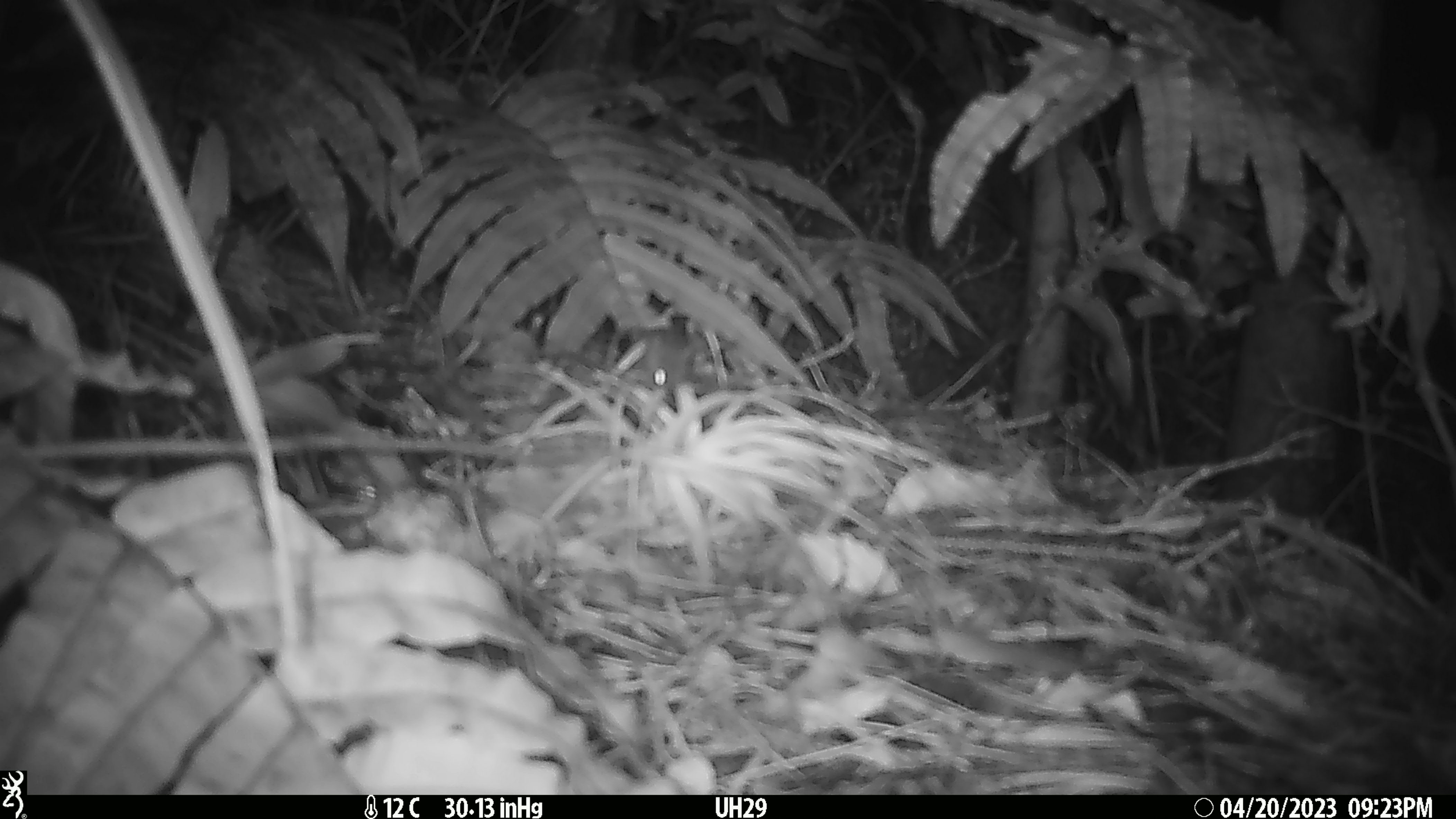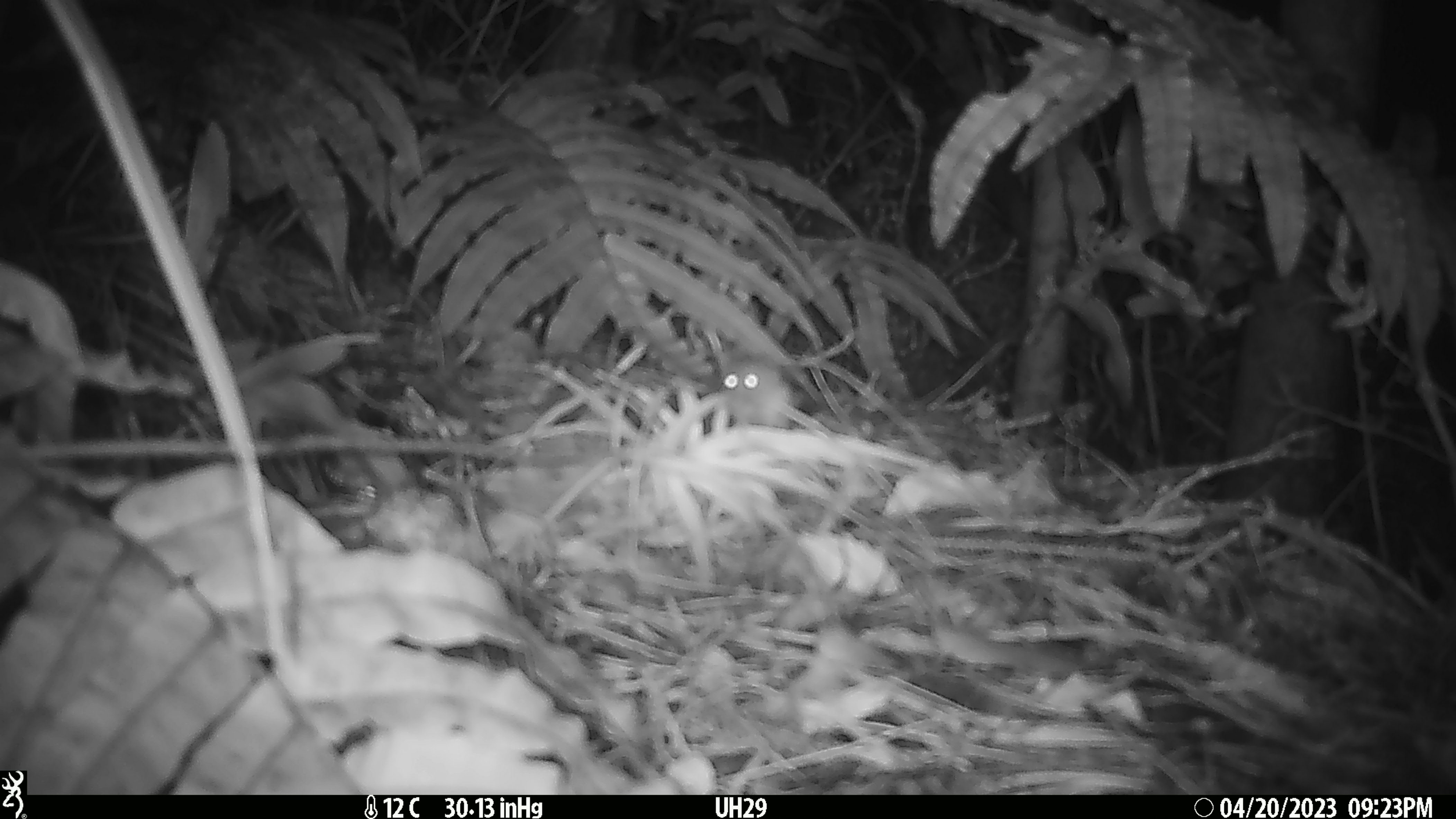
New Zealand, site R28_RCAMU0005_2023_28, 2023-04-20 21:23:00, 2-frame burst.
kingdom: Animalia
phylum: Chordata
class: Mammalia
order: Rodentia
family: Muridae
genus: Mus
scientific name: Mus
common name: mouse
Mouse (Mus).